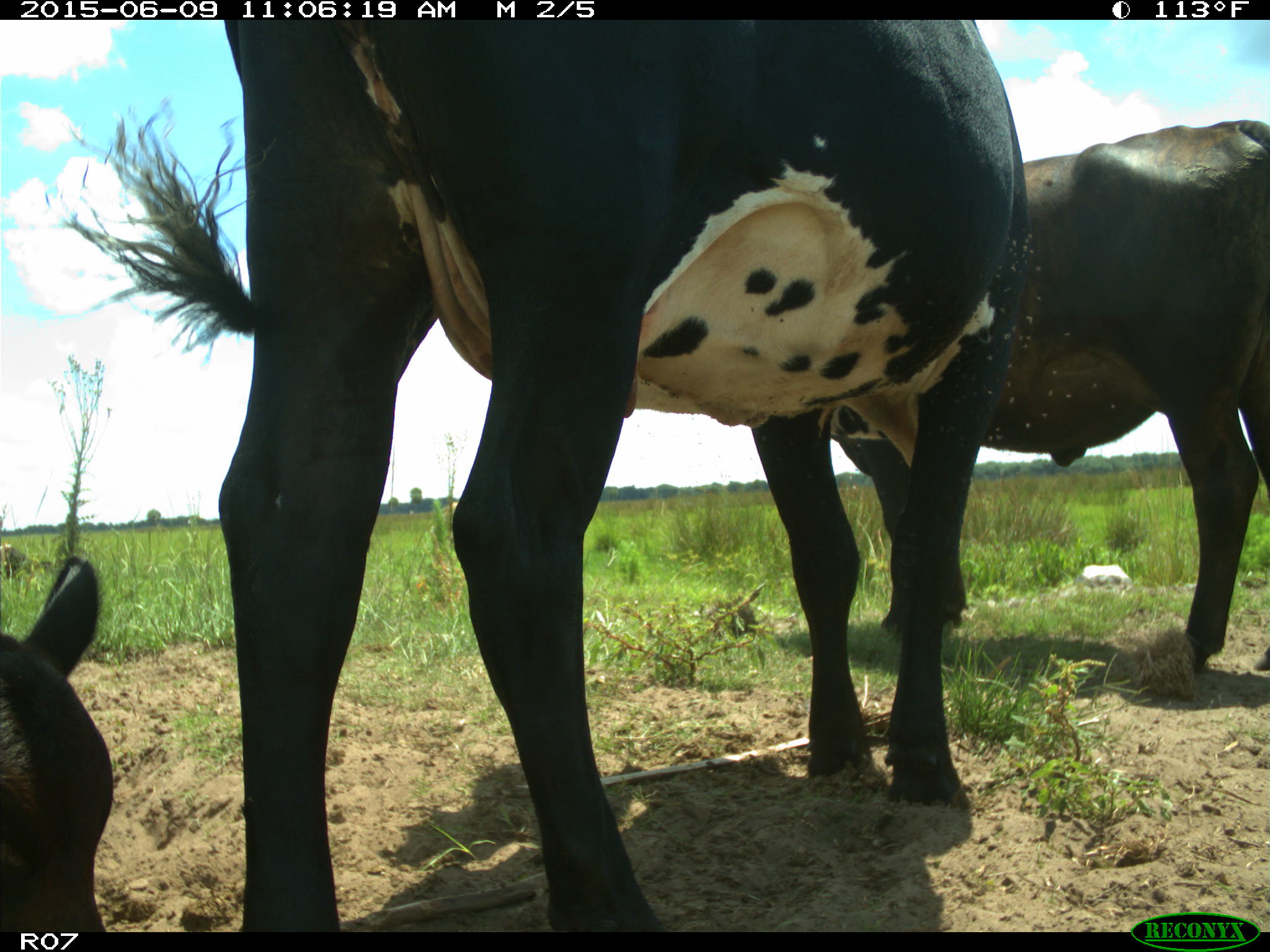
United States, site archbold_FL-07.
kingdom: Animalia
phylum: Chordata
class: Mammalia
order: Artiodactyla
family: Bovidae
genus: Bos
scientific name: Bos taurus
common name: domestic cow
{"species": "Bos taurus (domestic cow)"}